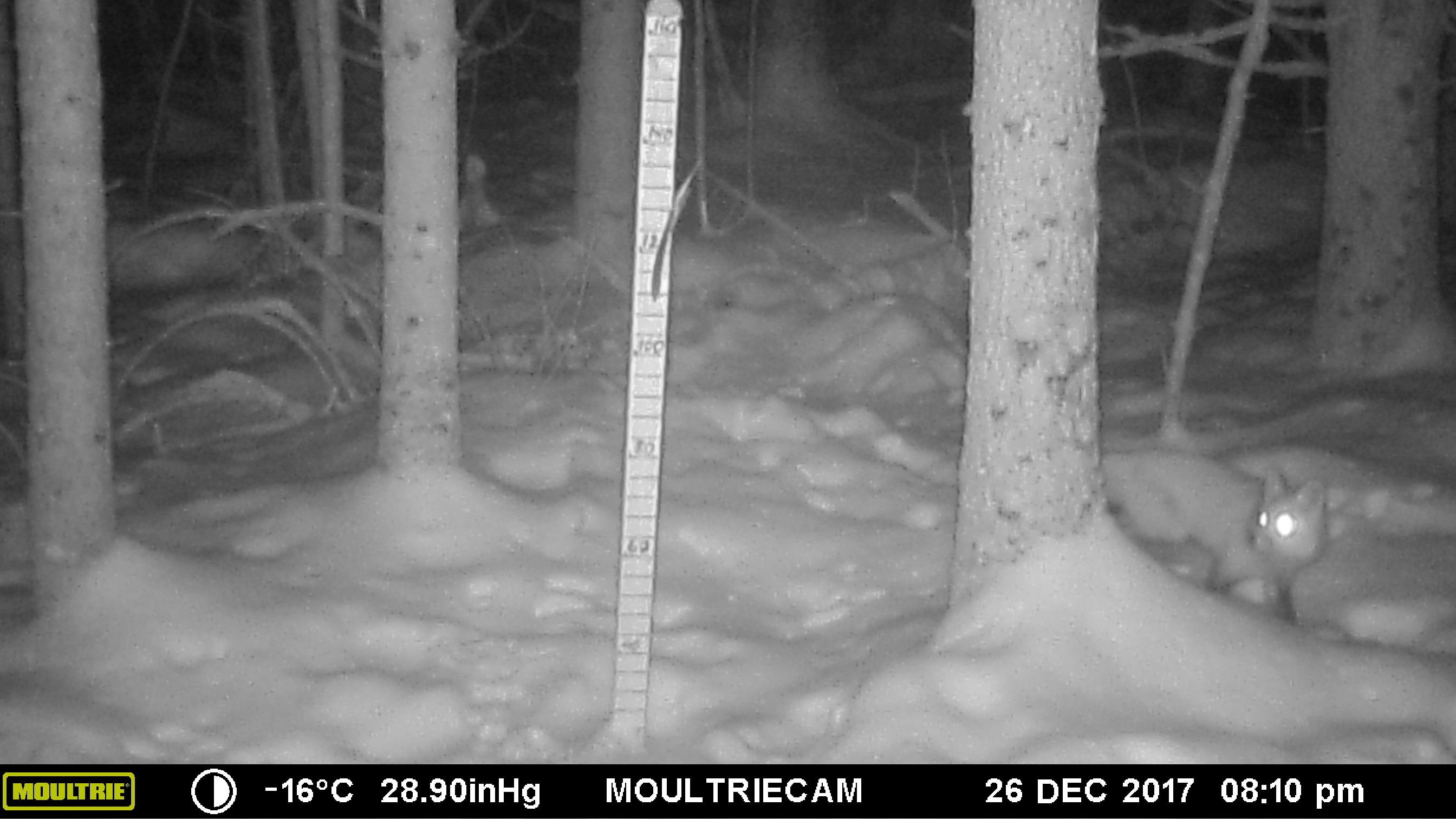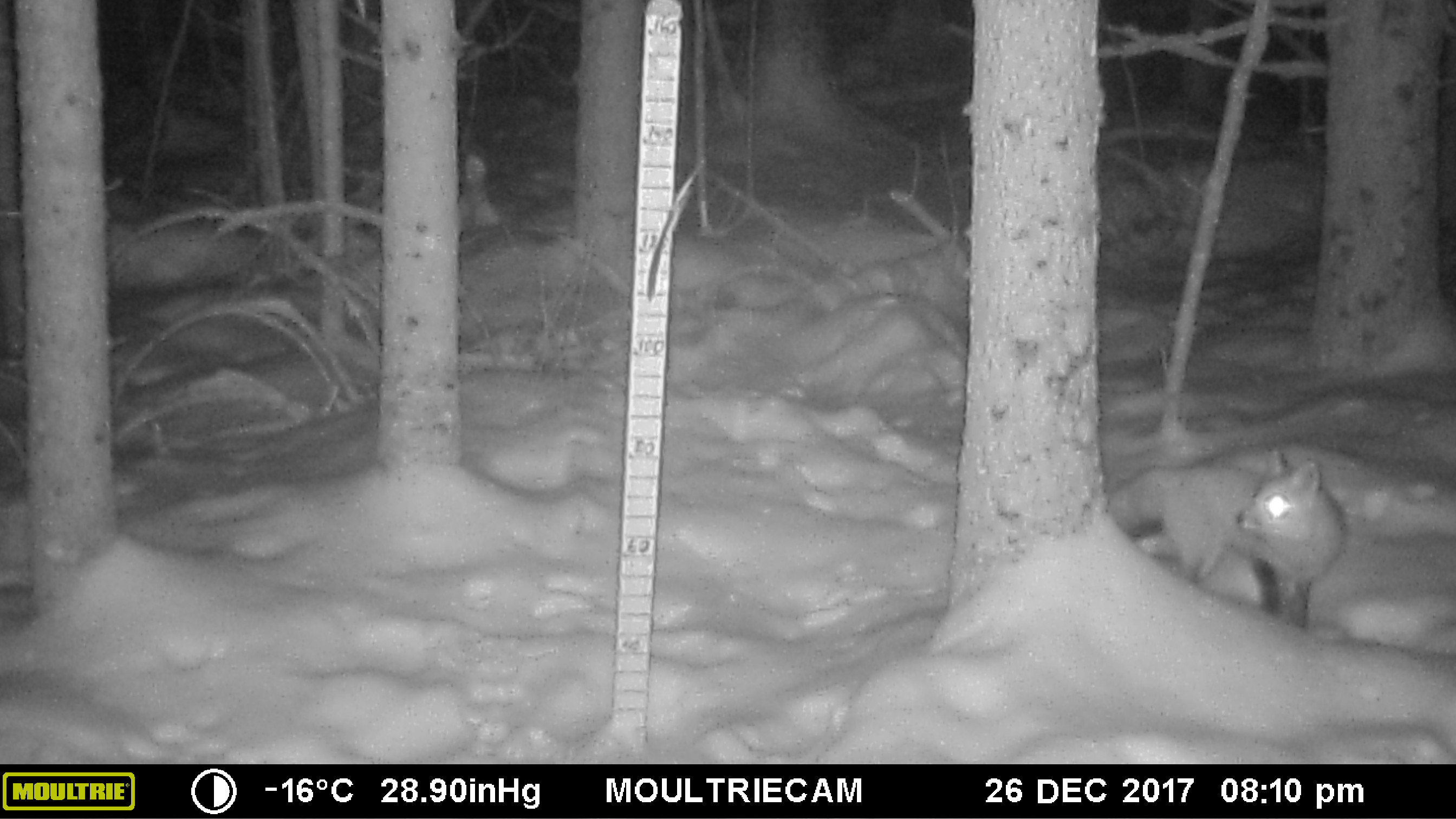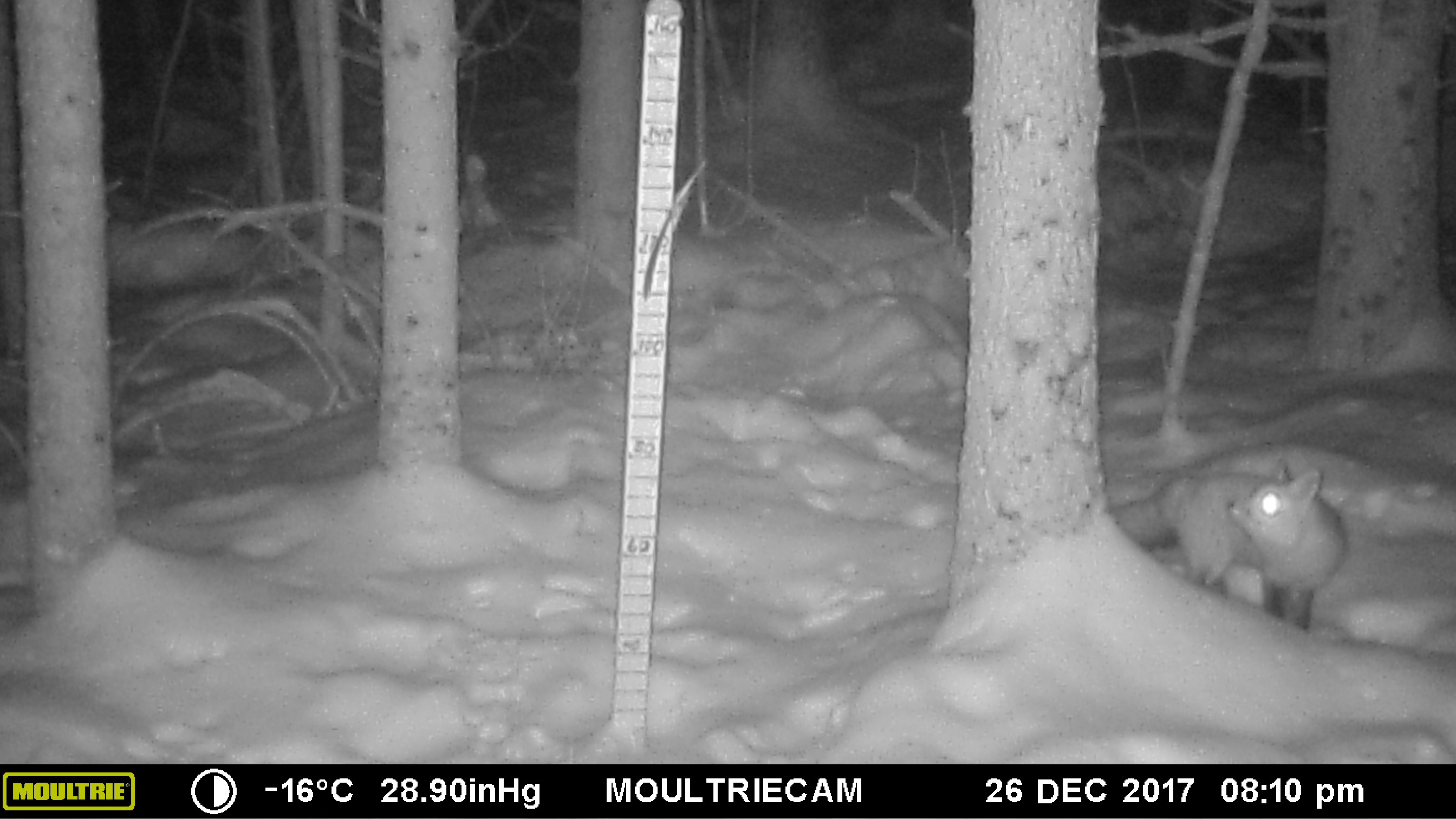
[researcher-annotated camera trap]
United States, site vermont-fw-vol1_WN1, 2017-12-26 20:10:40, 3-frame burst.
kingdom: Animalia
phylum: Chordata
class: Mammalia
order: Carnivora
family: Canidae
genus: Vulpes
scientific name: Vulpes vulpes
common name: red fox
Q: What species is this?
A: Red fox (Vulpes vulpes).